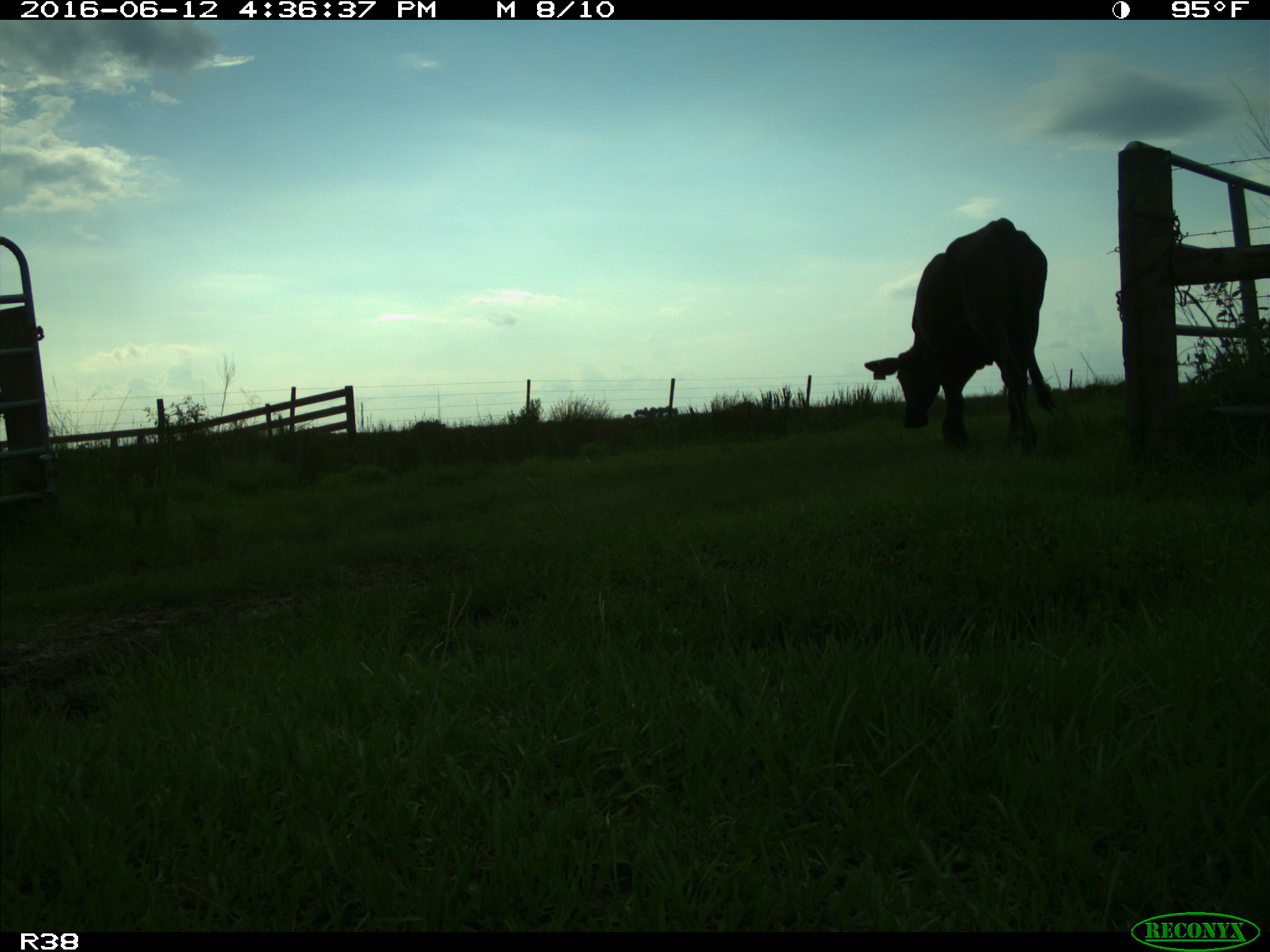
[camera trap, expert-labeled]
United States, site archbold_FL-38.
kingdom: Animalia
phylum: Chordata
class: Mammalia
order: Artiodactyla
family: Bovidae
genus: Bos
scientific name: Bos taurus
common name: domestic cow